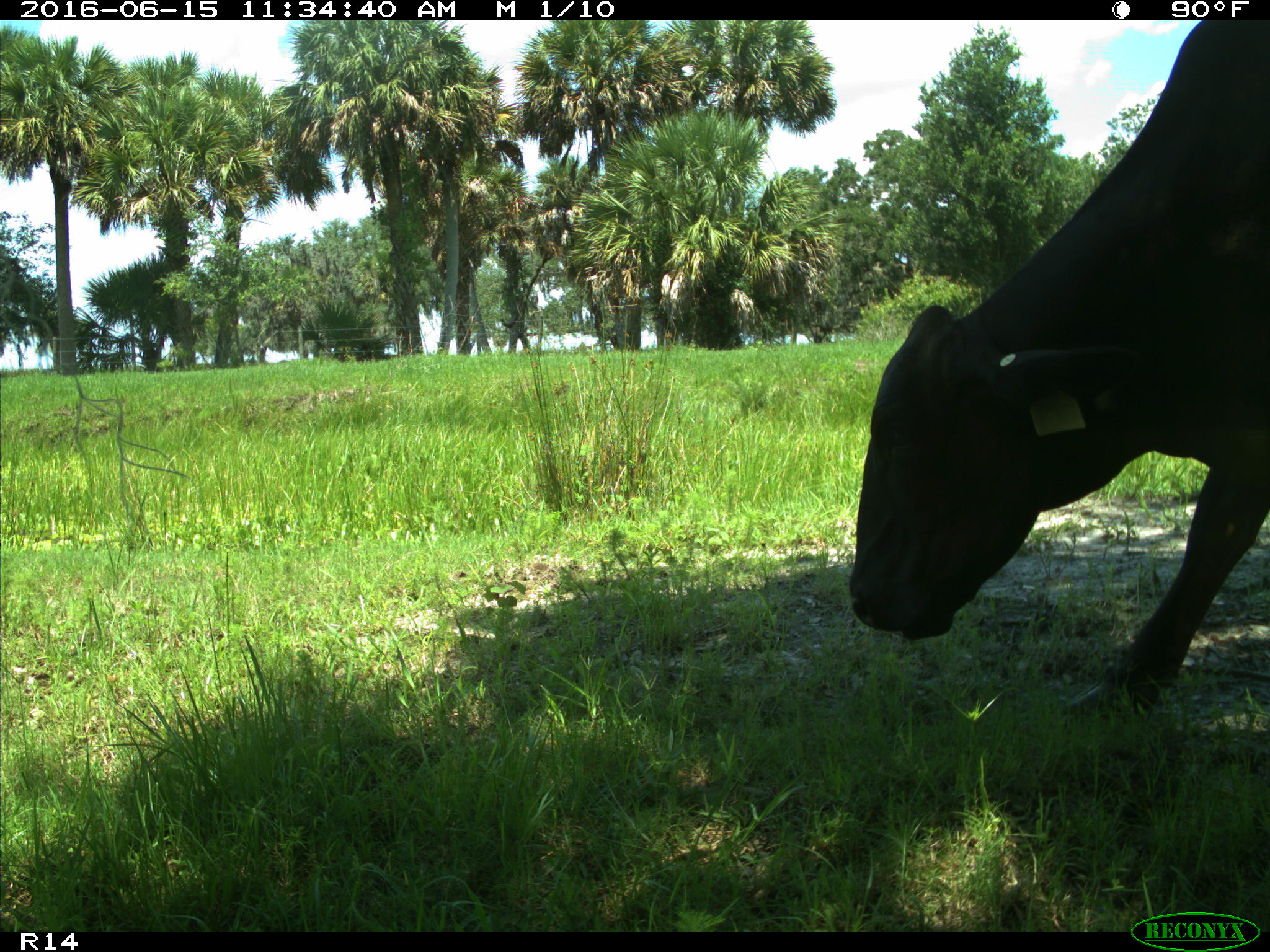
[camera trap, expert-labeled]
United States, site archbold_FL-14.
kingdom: Animalia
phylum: Chordata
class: Mammalia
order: Artiodactyla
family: Bovidae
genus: Bos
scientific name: Bos taurus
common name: domestic cow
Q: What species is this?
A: Bos taurus (domestic cow).